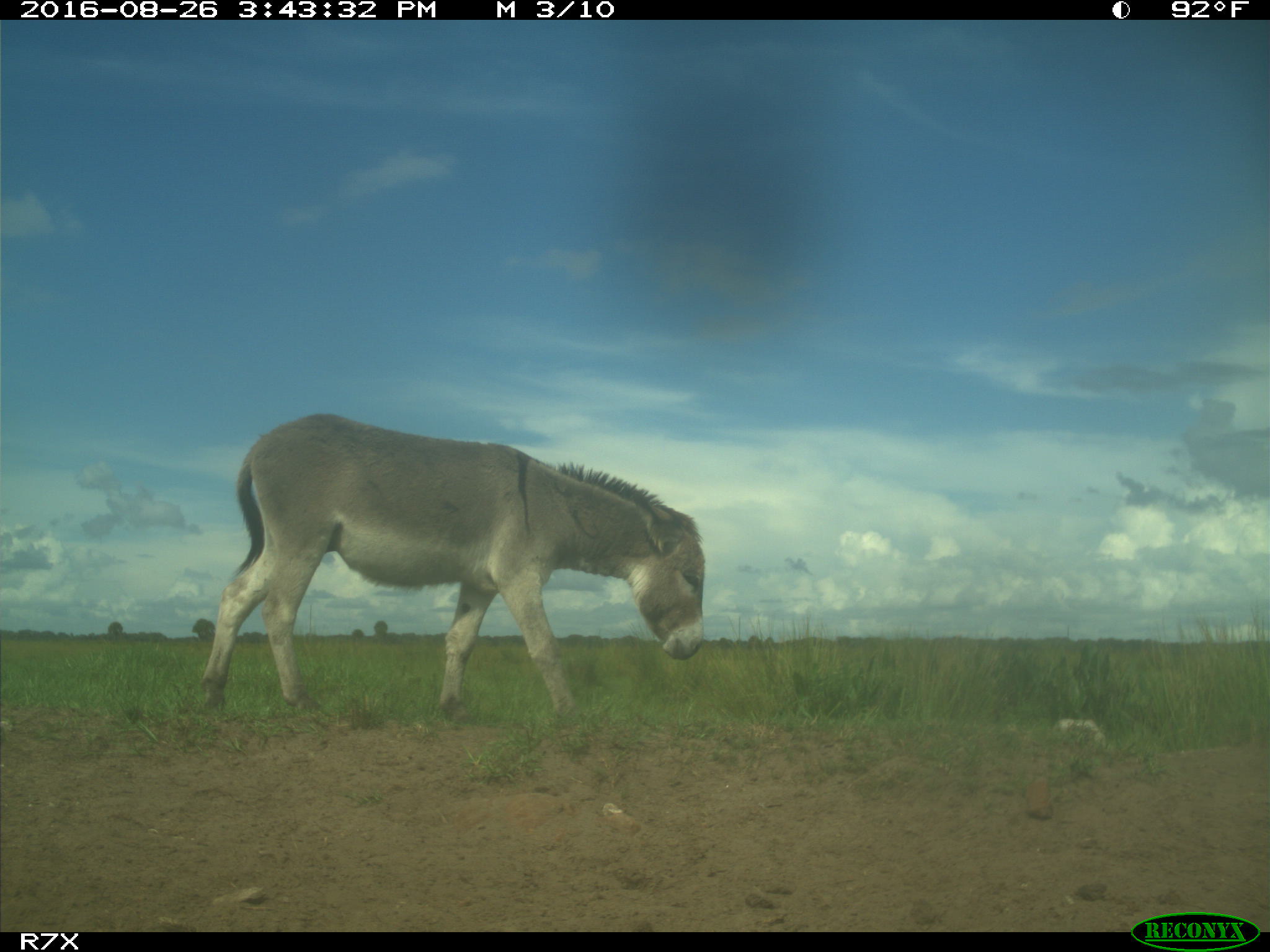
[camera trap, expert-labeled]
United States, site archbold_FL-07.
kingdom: Animalia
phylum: Chordata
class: Mammalia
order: Perissodactyla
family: Equidae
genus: Equus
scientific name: Equus africanus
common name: african wild ass